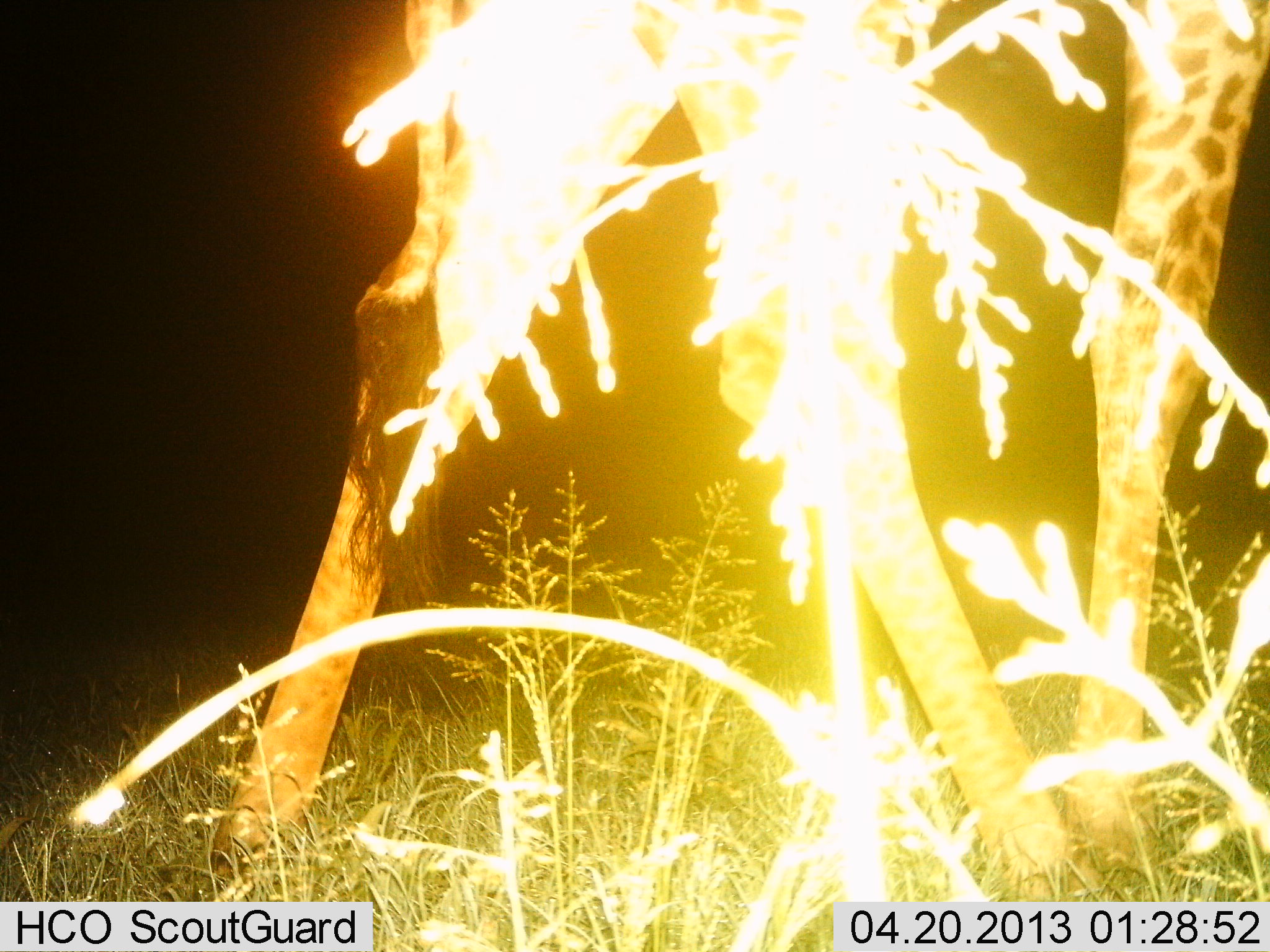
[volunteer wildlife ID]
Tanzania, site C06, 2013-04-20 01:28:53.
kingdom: Animalia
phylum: Chordata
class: Mammalia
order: Artiodactyla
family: Giraffidae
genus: Giraffa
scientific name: Giraffa camelopardalis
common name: giraffe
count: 1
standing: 70%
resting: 0%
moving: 40%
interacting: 0%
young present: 0%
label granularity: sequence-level